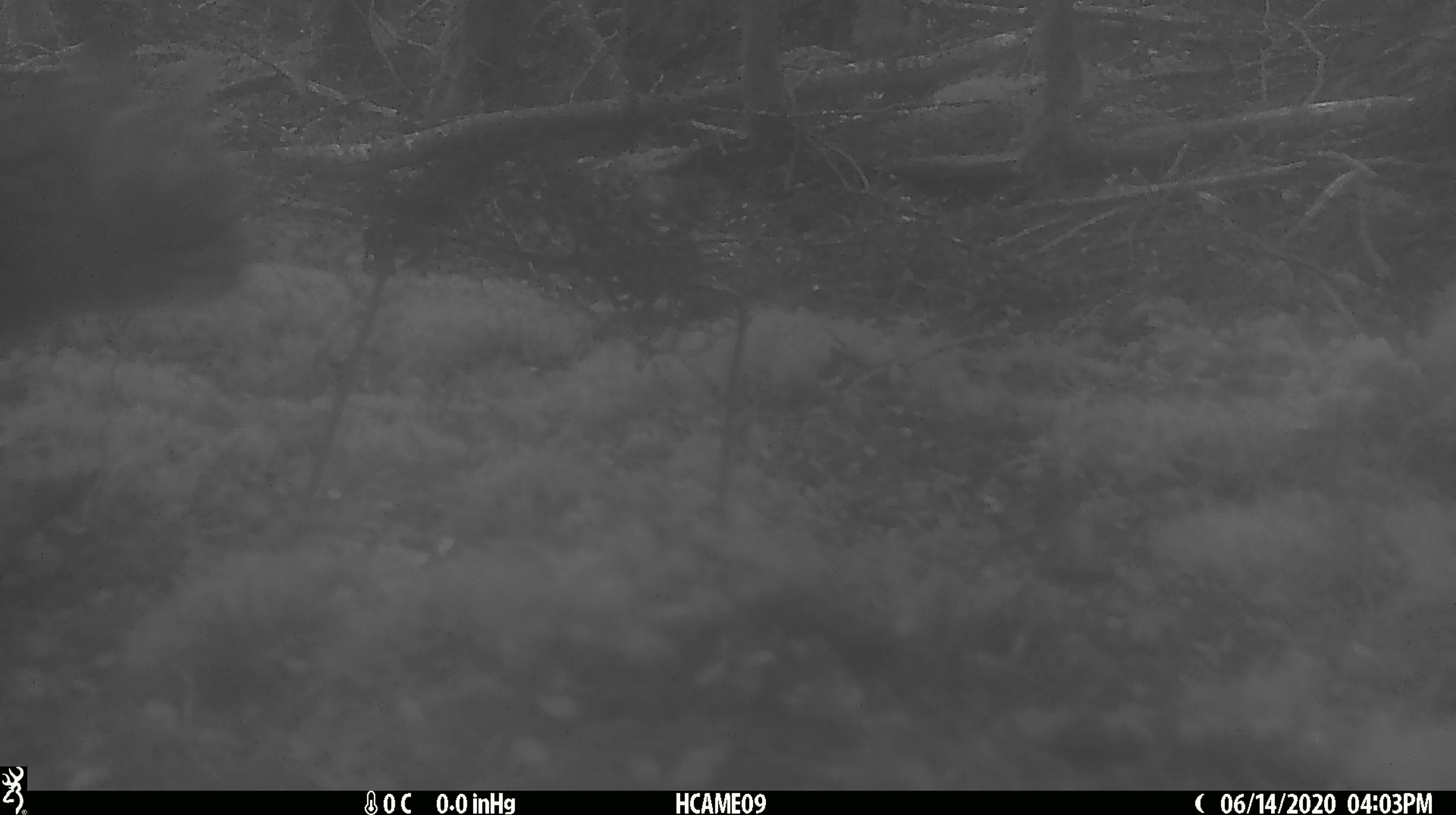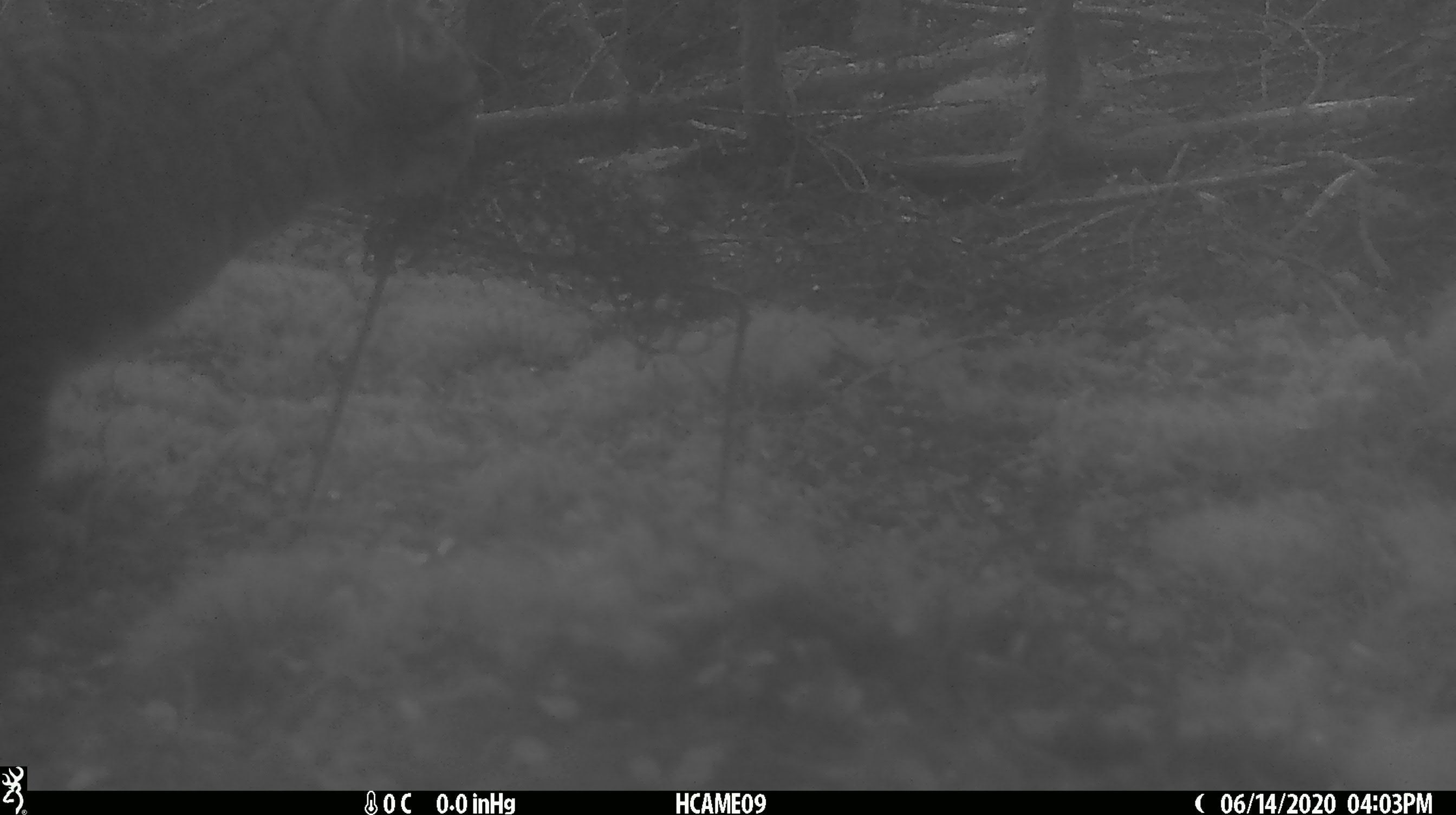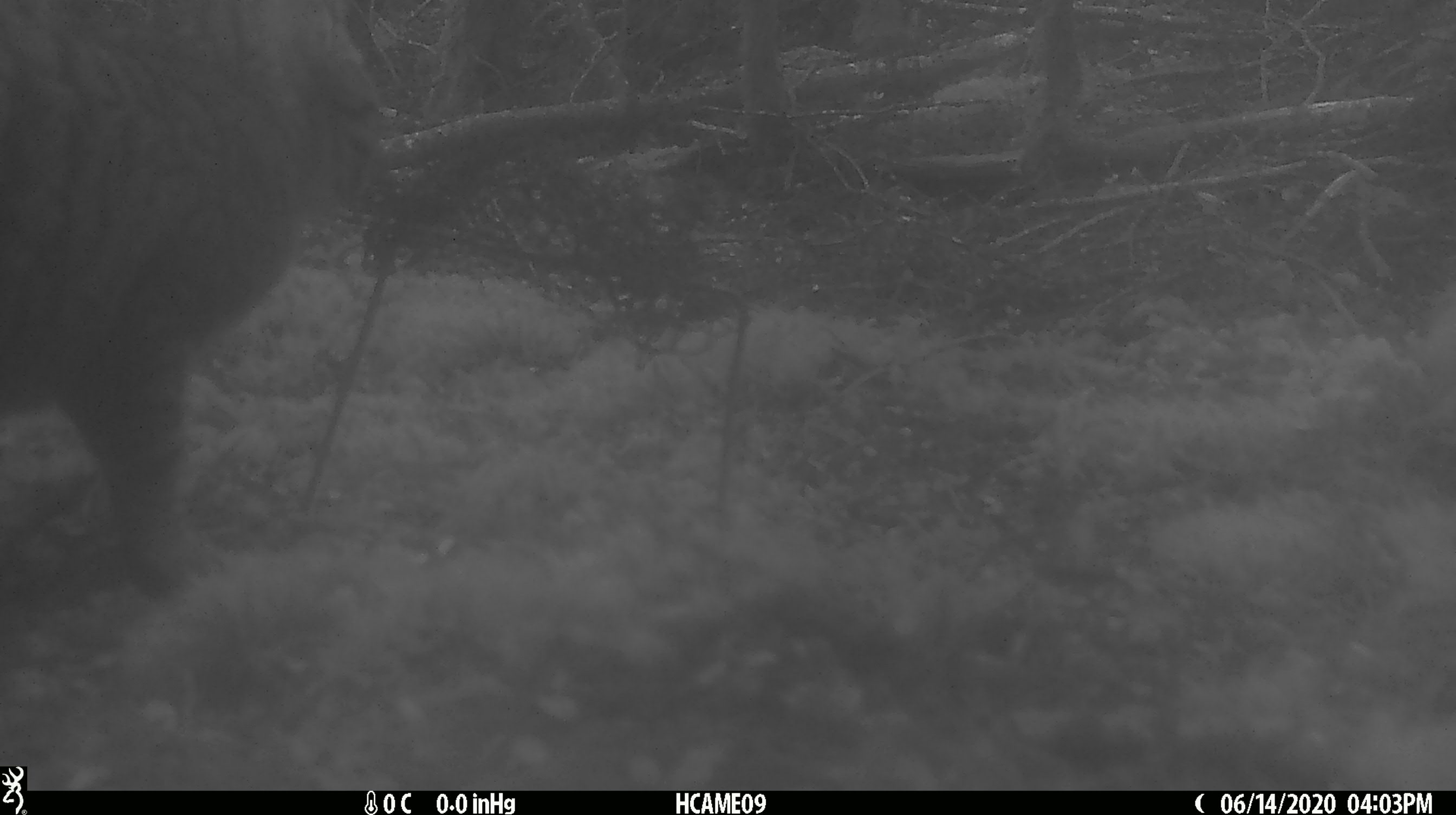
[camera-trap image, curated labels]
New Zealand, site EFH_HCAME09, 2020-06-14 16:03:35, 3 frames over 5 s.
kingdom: Animalia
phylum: Chordata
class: Mammalia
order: Carnivora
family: Felidae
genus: Felis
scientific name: Felis catus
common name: domestic cat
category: cat